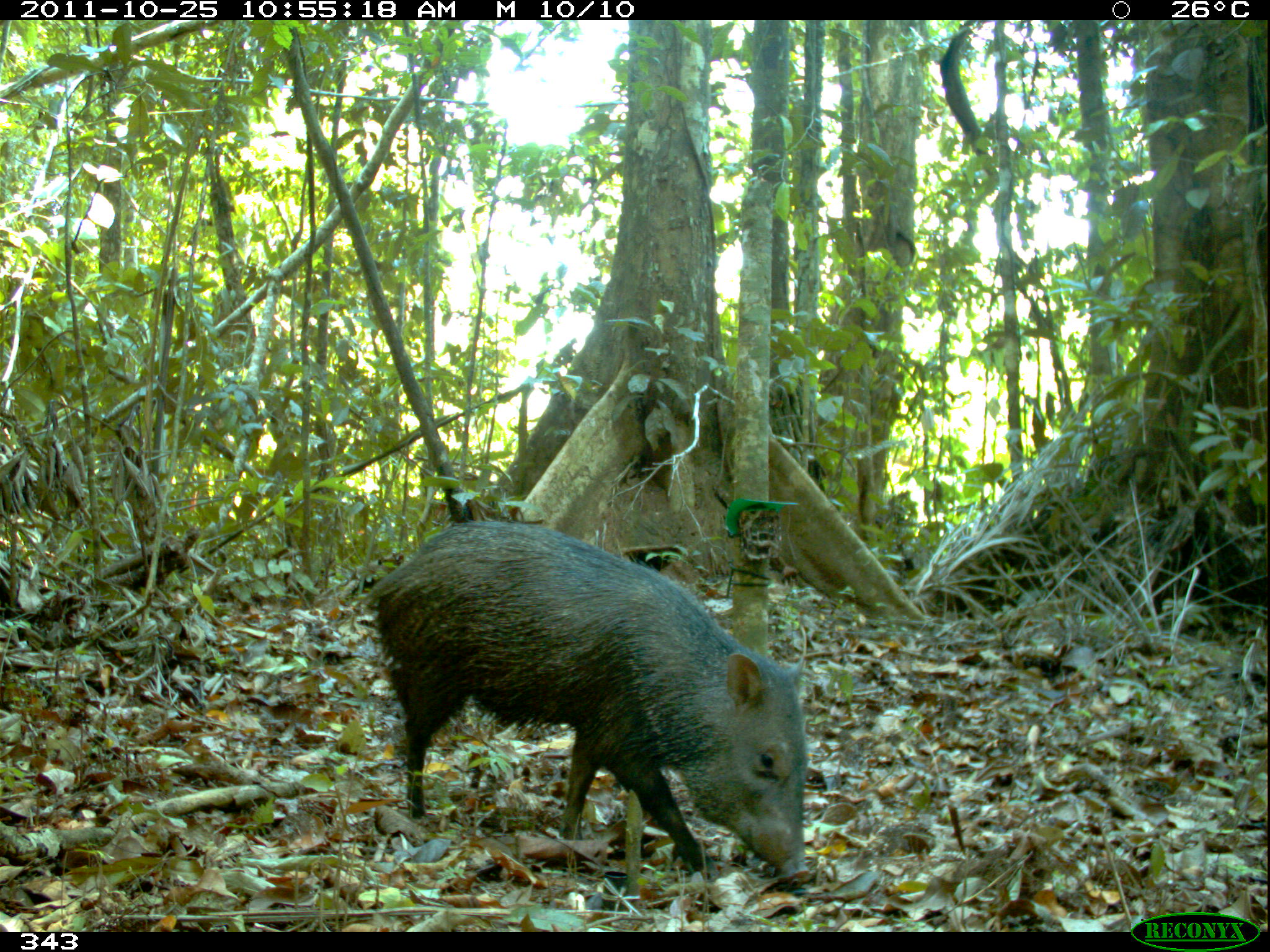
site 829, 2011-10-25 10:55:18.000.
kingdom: Animalia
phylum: Chordata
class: Mammalia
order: Artiodactyla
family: Tayassuidae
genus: Pecari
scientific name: Pecari tajacu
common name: collared peccary